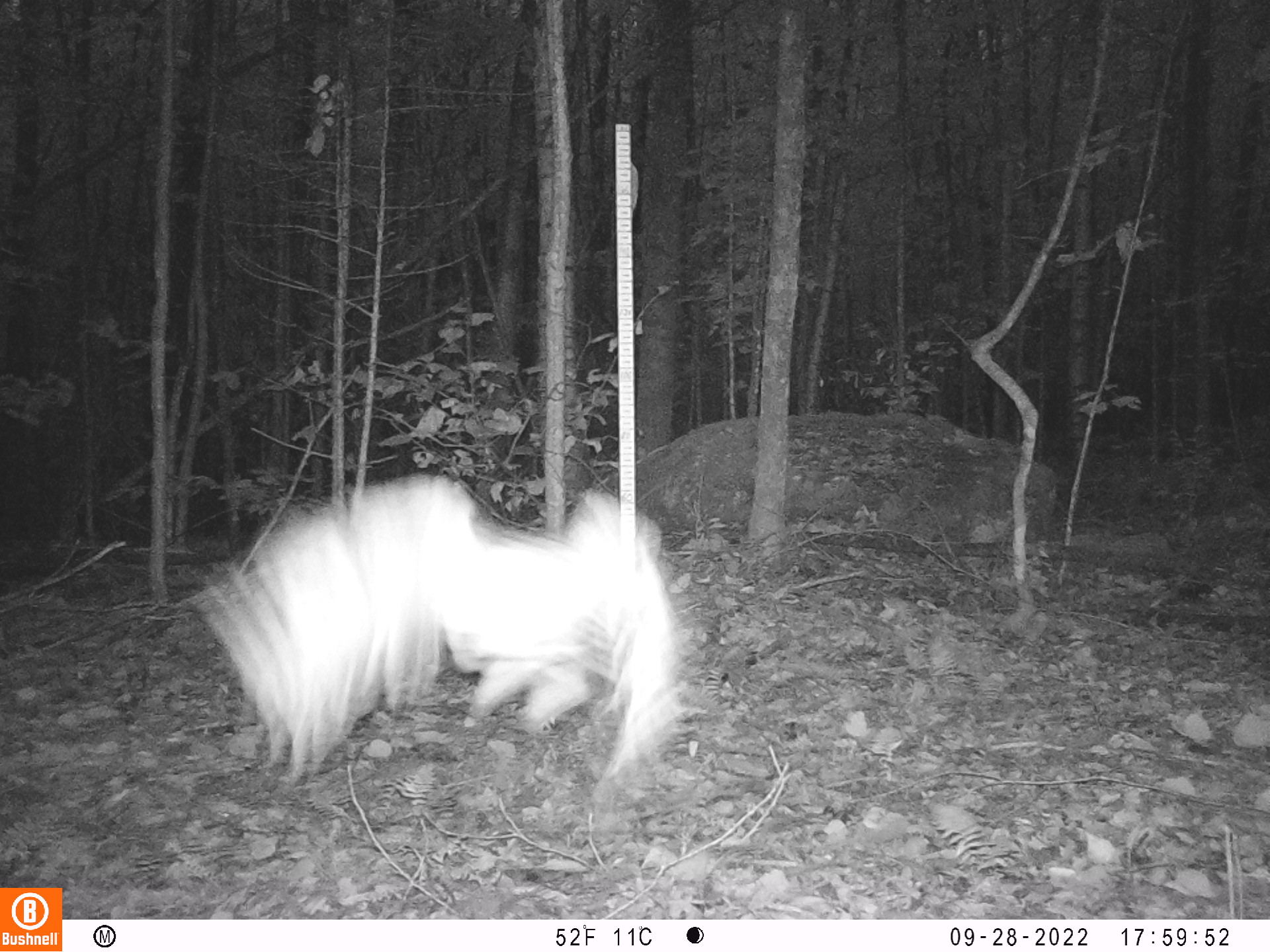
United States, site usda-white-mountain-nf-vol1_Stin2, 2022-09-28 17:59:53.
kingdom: Animalia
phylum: Chordata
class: Aves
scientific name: Aves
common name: bird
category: bird sp.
Bird sp. (bird) (Aves).